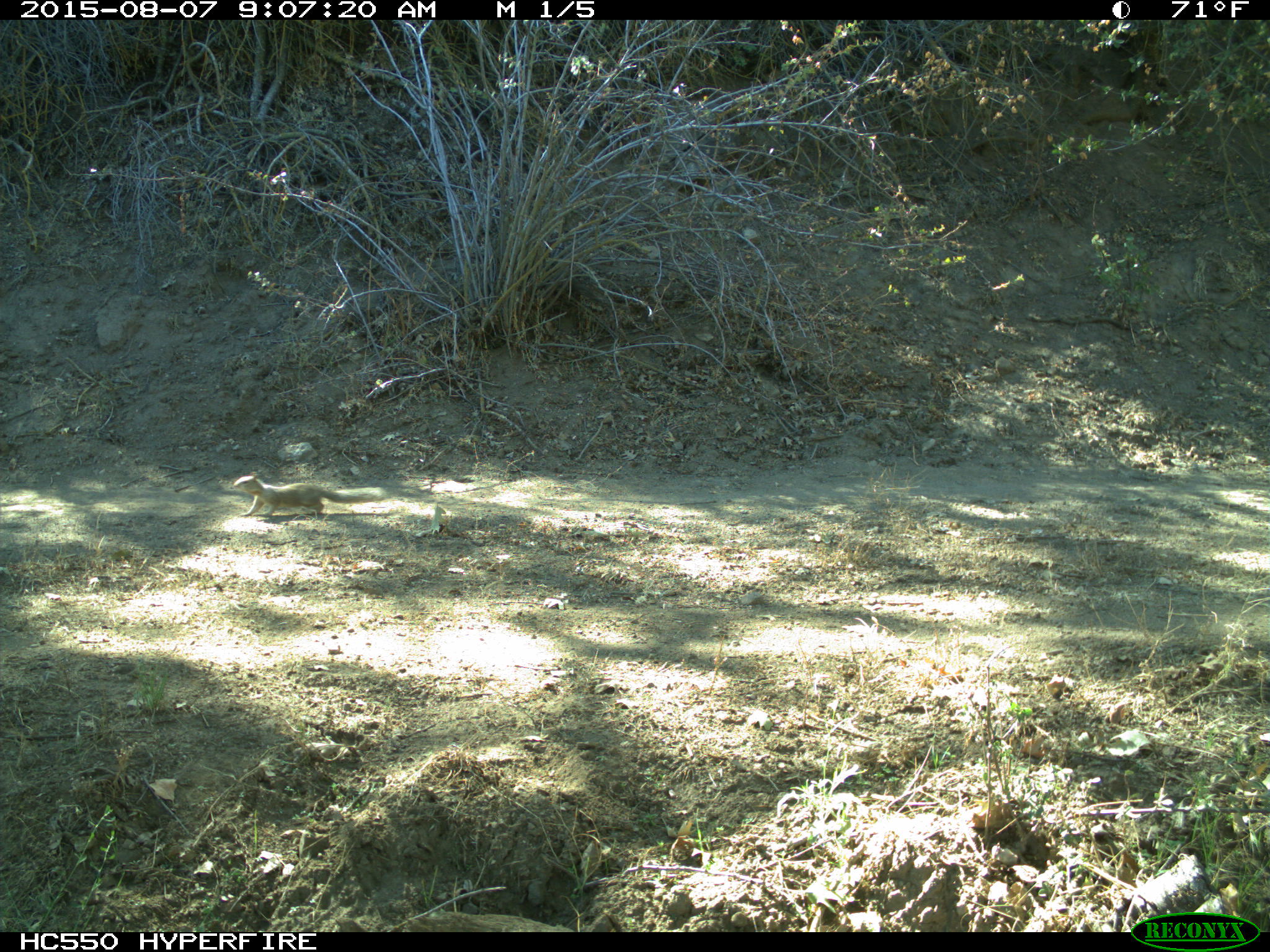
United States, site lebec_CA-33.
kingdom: Animalia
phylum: Chordata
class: Mammalia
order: Rodentia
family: Sciuridae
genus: Otospermophilus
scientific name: Otospermophilus beecheyi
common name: california ground squirrel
Otospermophilus beecheyi (california ground squirrel).